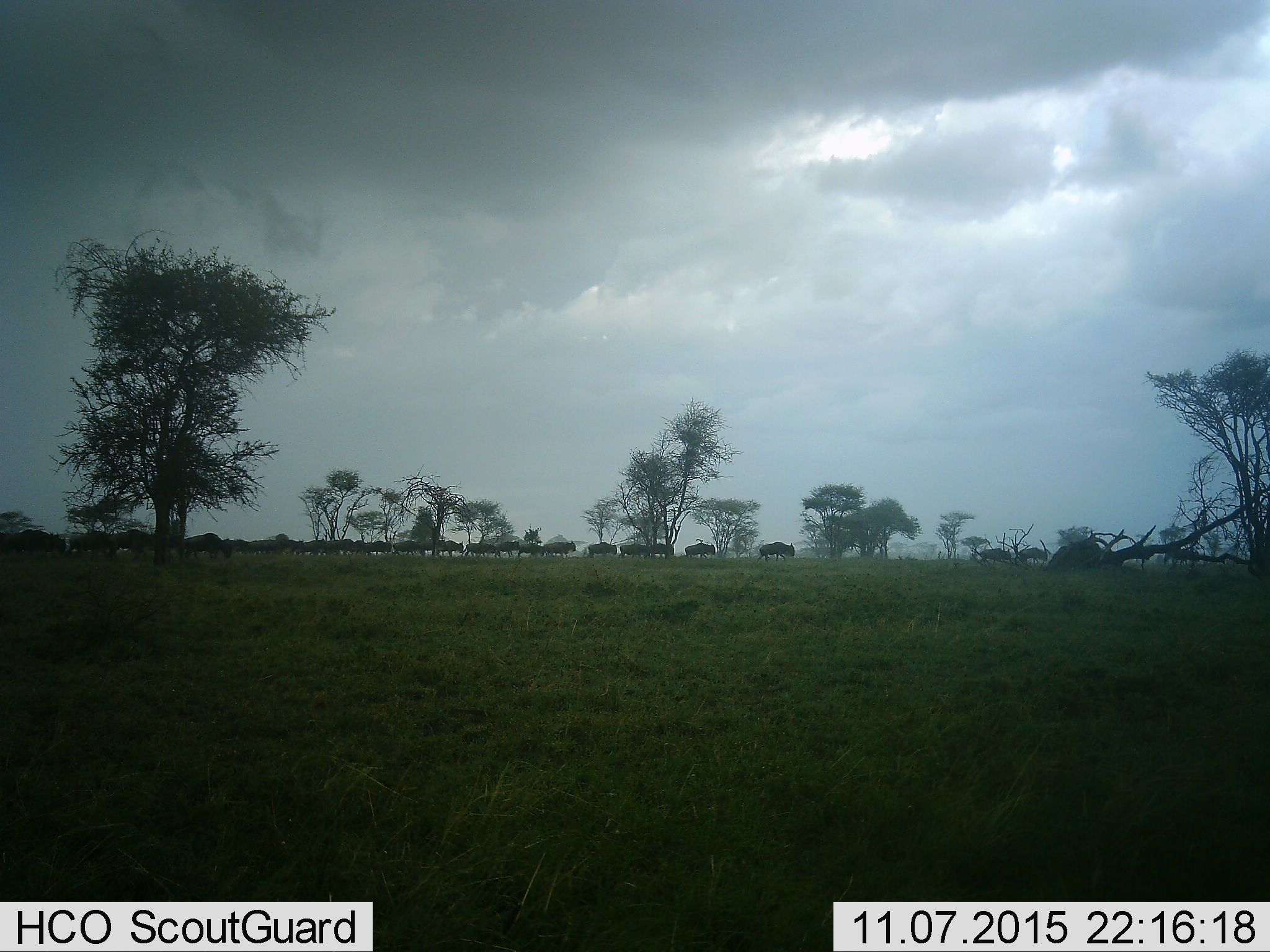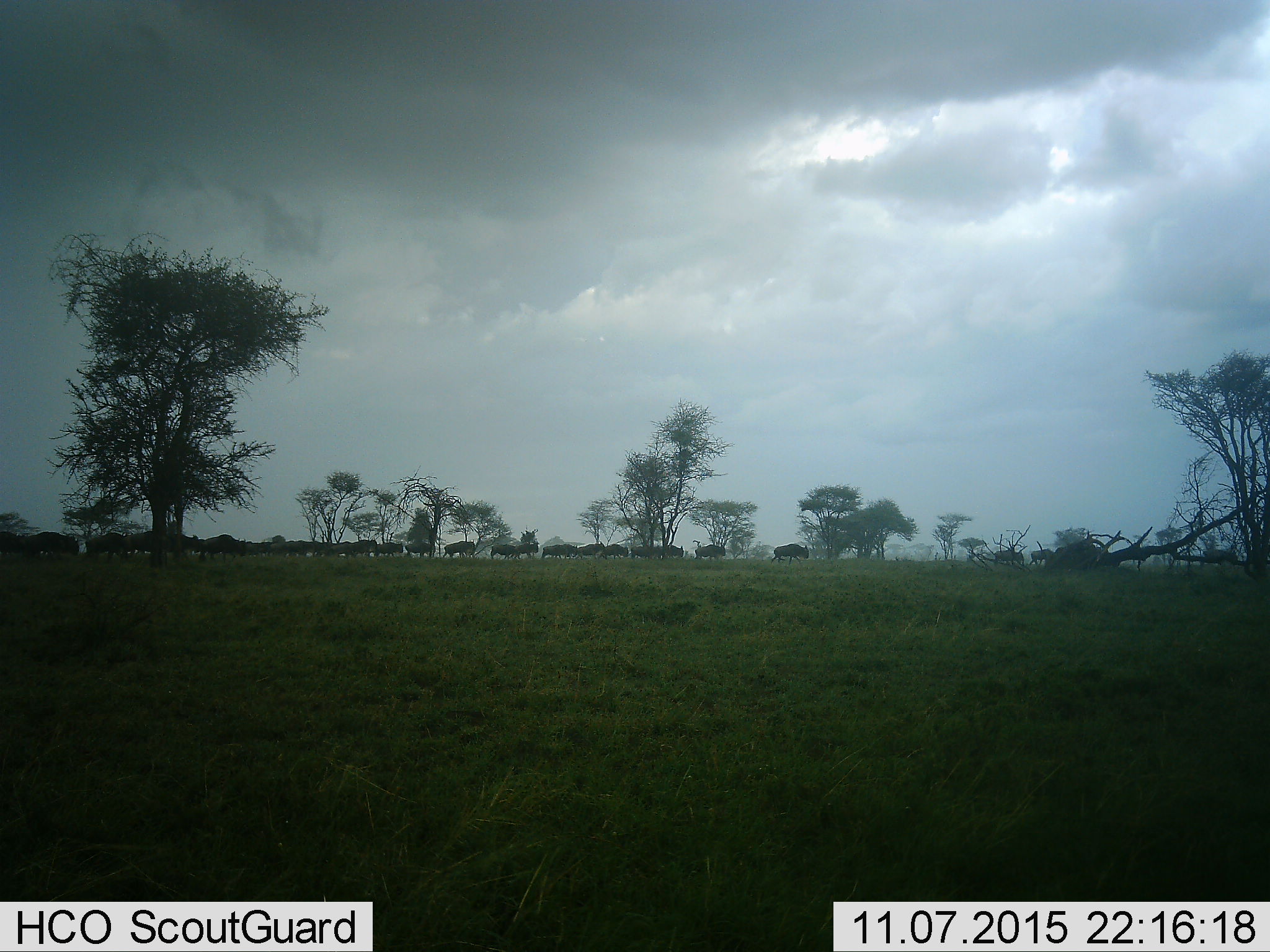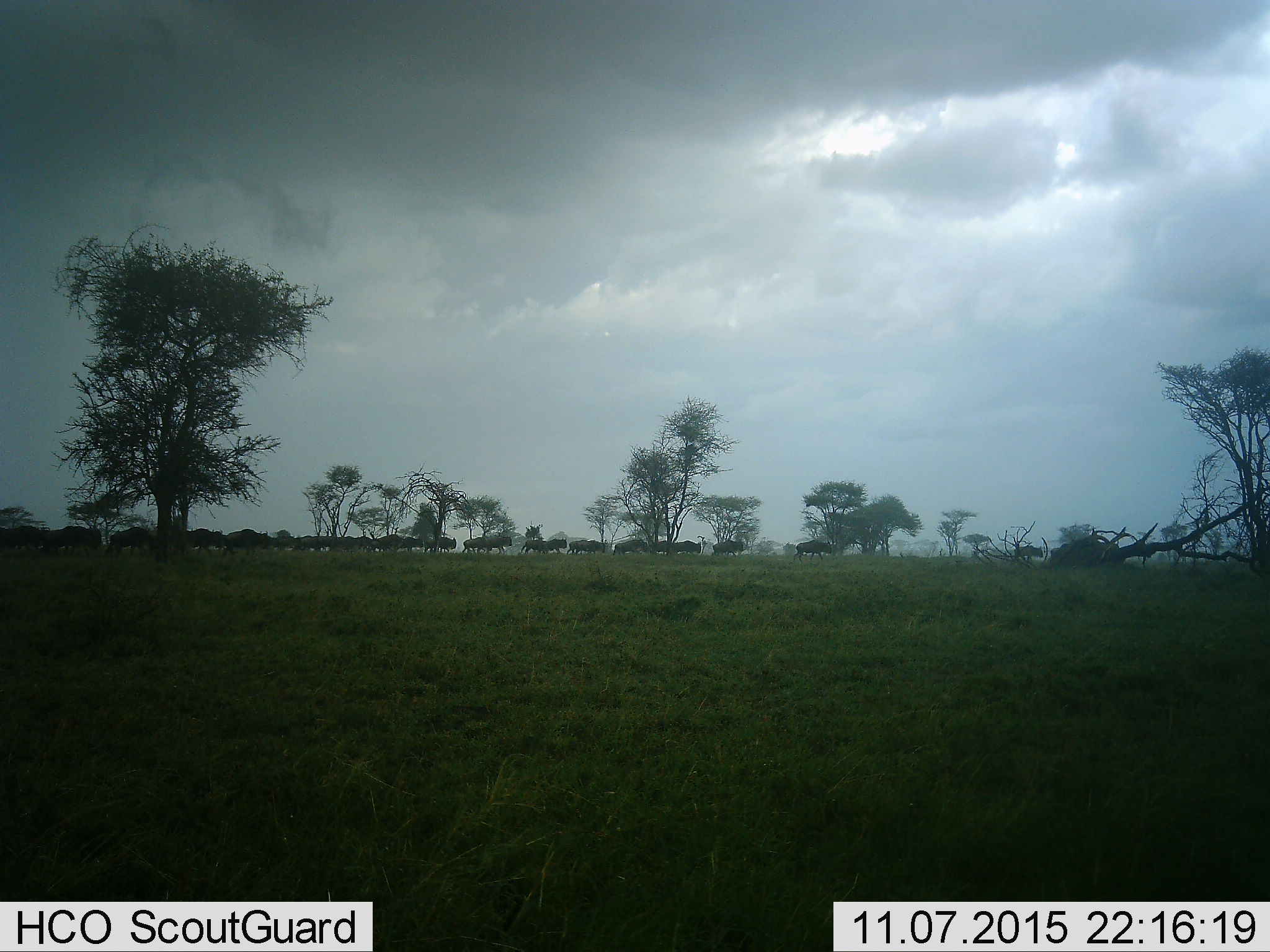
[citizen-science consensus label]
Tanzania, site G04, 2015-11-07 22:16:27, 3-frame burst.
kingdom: Animalia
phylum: Chordata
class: Mammalia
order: Artiodactyla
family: Bovidae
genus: Syncerus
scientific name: Syncerus caffer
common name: cape buffalo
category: buffalo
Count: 11-50.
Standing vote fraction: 22%.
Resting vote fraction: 0%.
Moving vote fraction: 89%.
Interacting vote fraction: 0%.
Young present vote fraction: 11%.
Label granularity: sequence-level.